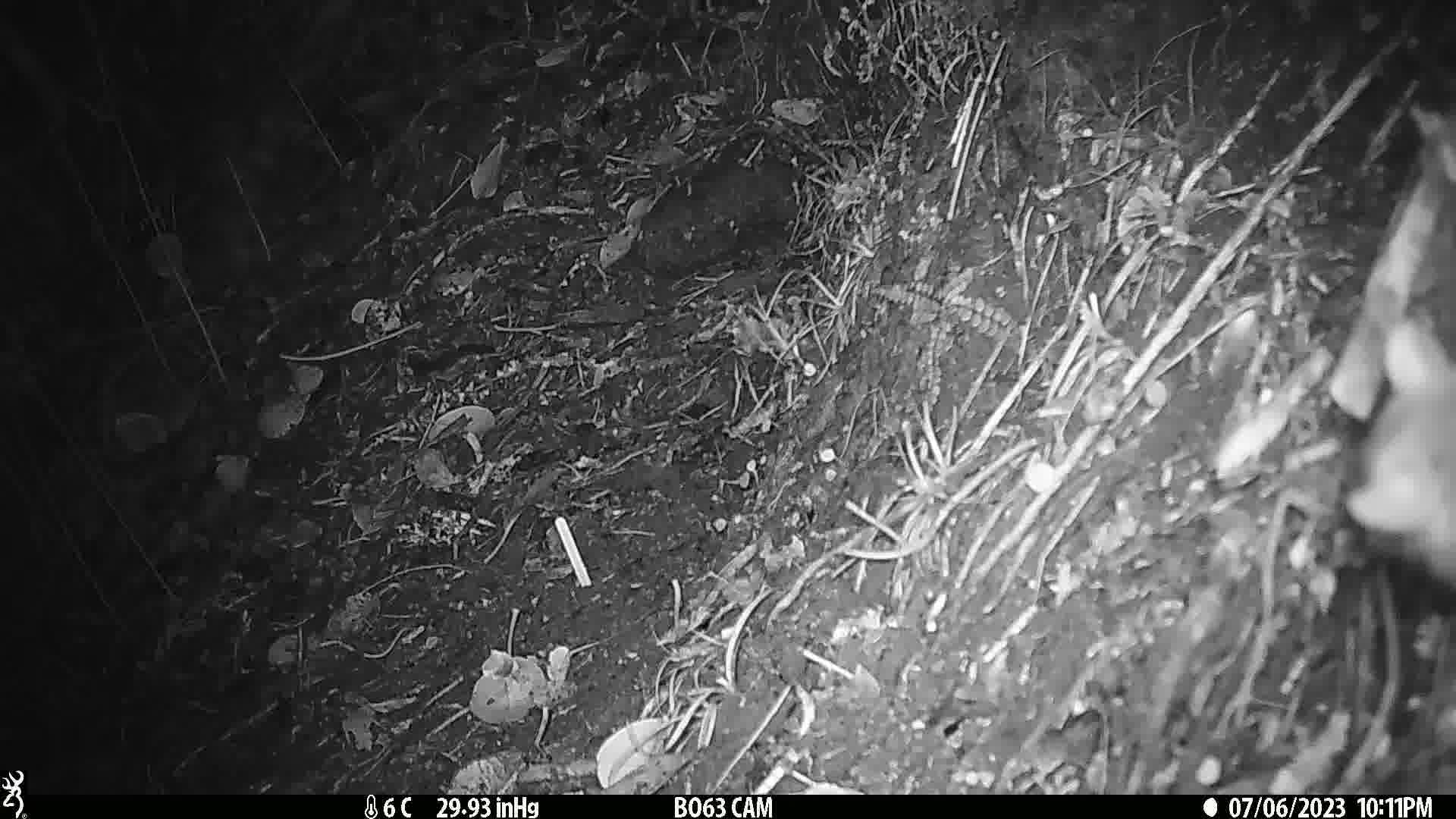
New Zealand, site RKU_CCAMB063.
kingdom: Animalia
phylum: Chordata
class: Mammalia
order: Rodentia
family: Muridae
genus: Rattus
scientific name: Rattus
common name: rat